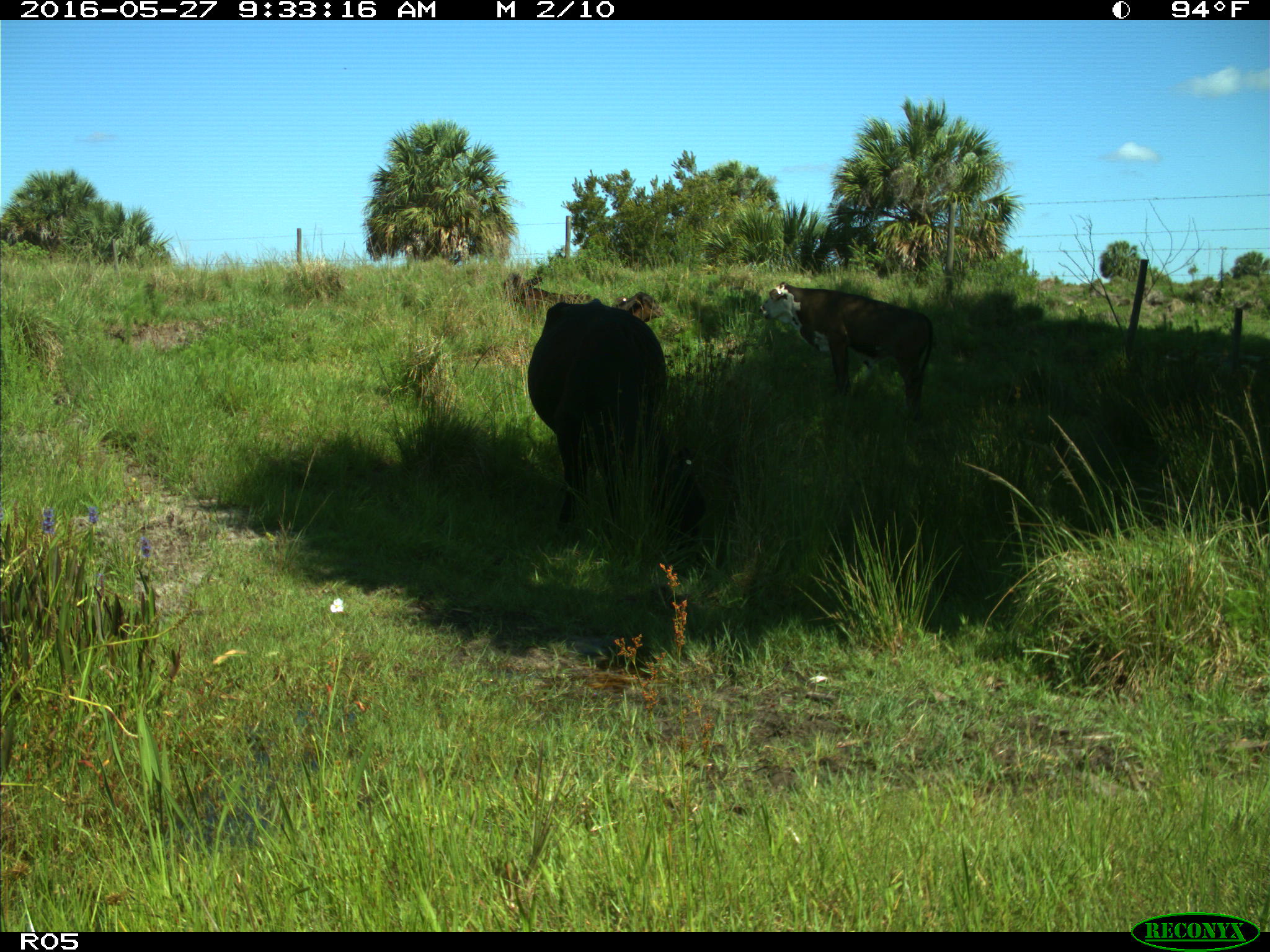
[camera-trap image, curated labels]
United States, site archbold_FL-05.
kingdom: Animalia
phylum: Chordata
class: Mammalia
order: Artiodactyla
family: Bovidae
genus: Bos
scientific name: Bos taurus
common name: domestic cow